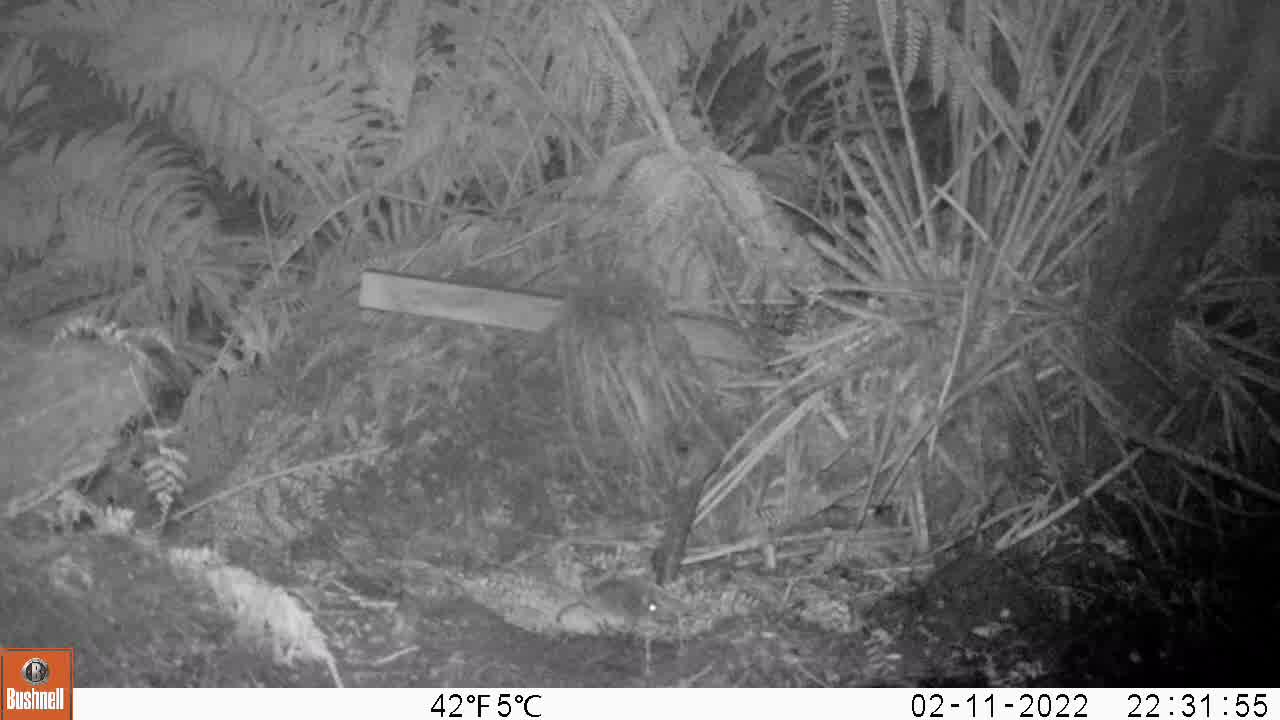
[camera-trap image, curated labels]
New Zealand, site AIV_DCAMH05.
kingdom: Animalia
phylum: Chordata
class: Mammalia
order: Rodentia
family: Muridae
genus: Mus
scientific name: Mus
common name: mouse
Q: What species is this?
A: Mouse (Mus).